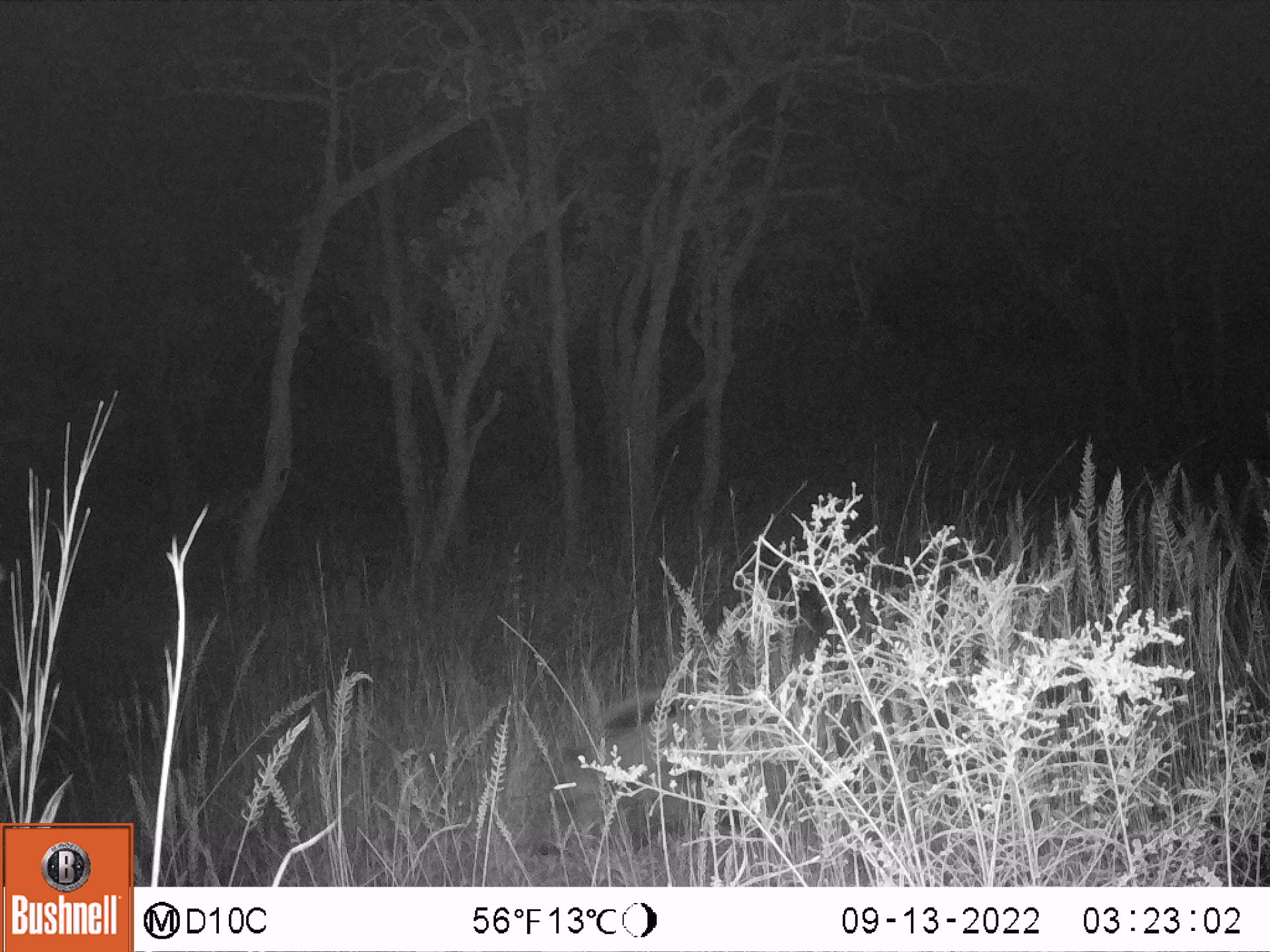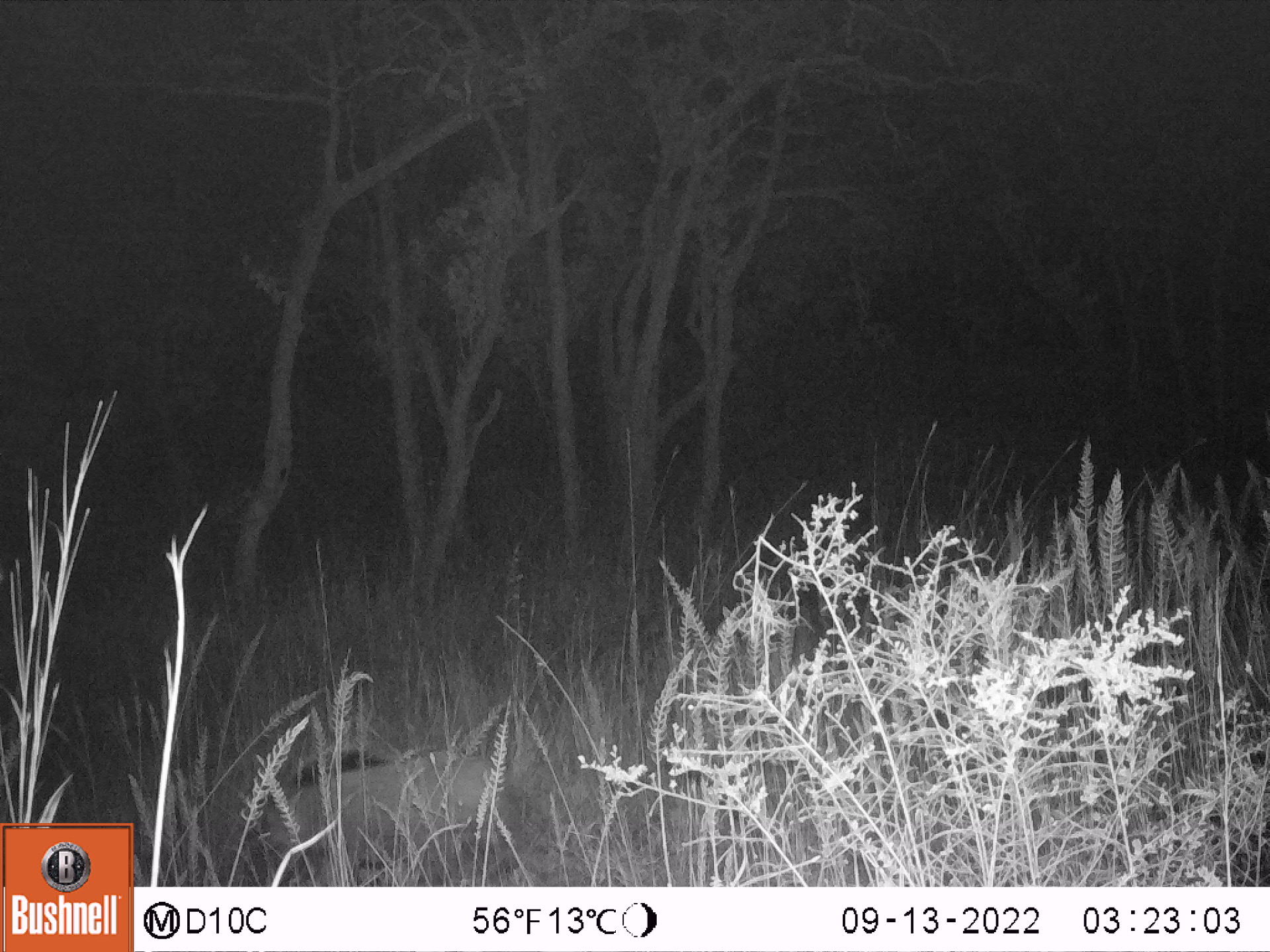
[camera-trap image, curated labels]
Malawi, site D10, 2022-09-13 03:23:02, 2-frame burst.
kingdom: Animalia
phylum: Chordata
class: Mammalia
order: Artiodactyla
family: Suidae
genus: Potamochoerus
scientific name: Potamochoerus larvatus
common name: bushpig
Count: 1.